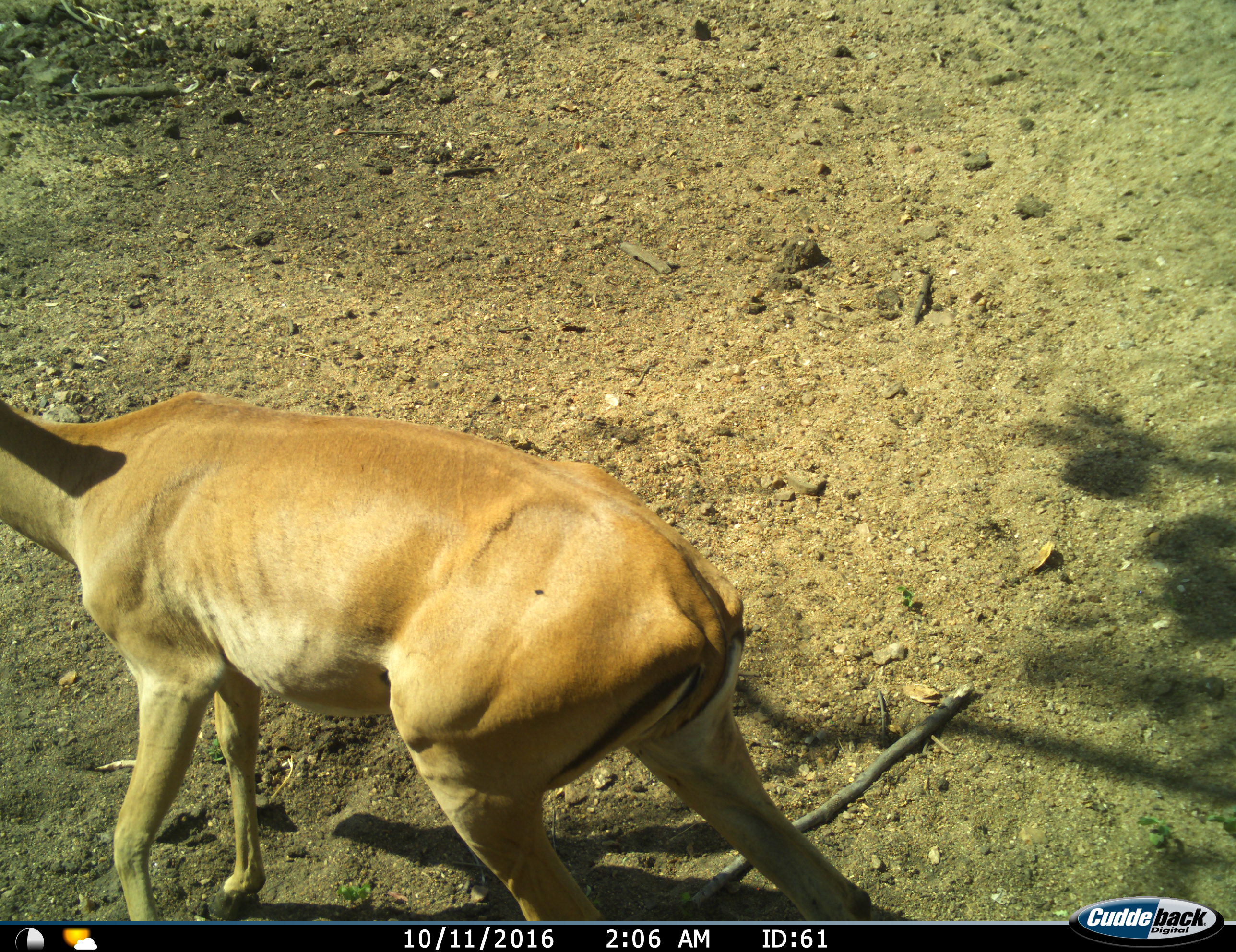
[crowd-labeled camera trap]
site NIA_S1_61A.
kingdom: Animalia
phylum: Chordata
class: Mammalia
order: Artiodactyla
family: Bovidae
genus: Aepyceros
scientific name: Aepyceros melampus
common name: impala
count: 1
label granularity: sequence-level